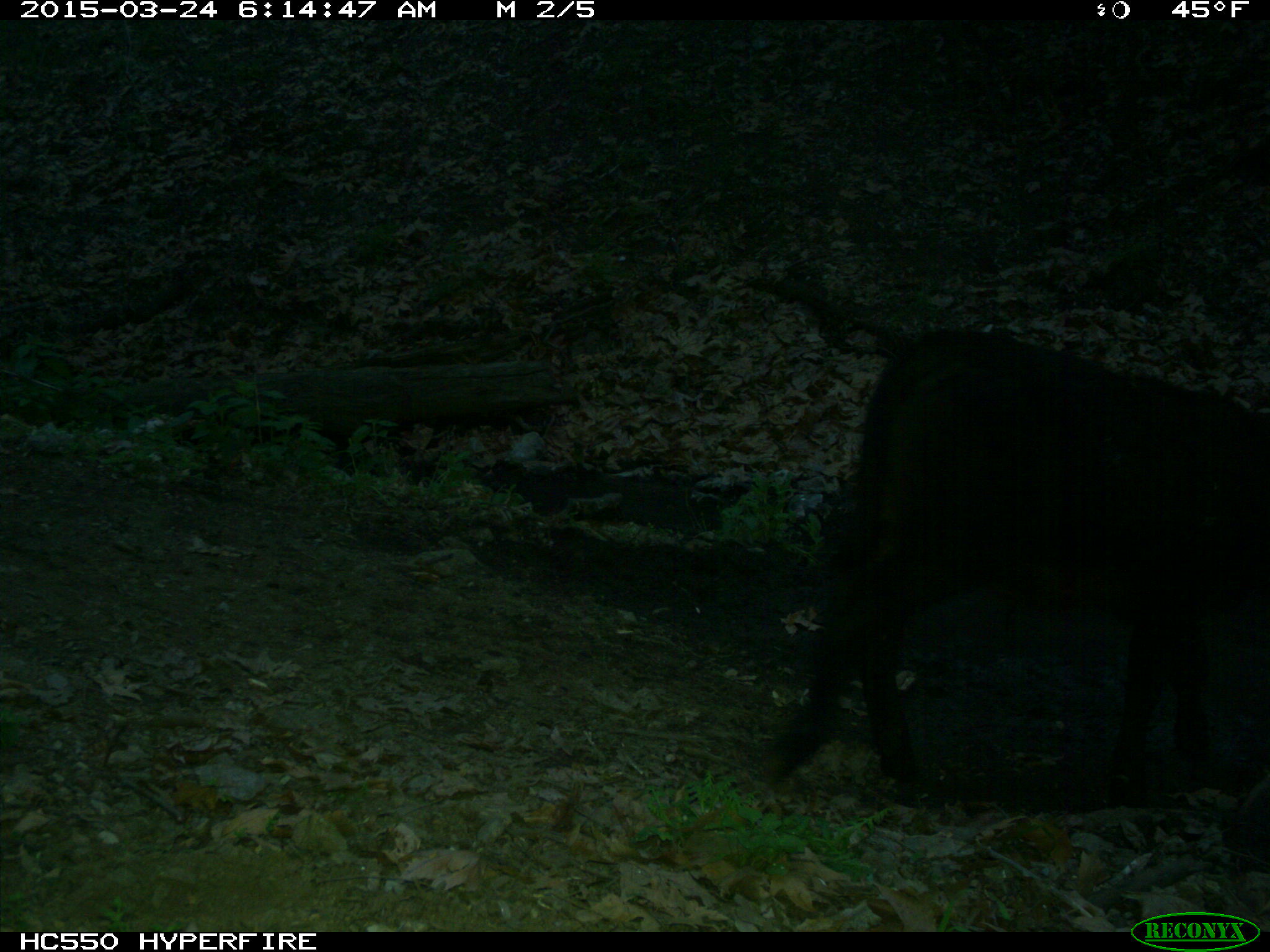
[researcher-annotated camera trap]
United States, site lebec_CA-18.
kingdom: Animalia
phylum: Chordata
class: Mammalia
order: Artiodactyla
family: Bovidae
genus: Bos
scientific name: Bos taurus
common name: domestic cow